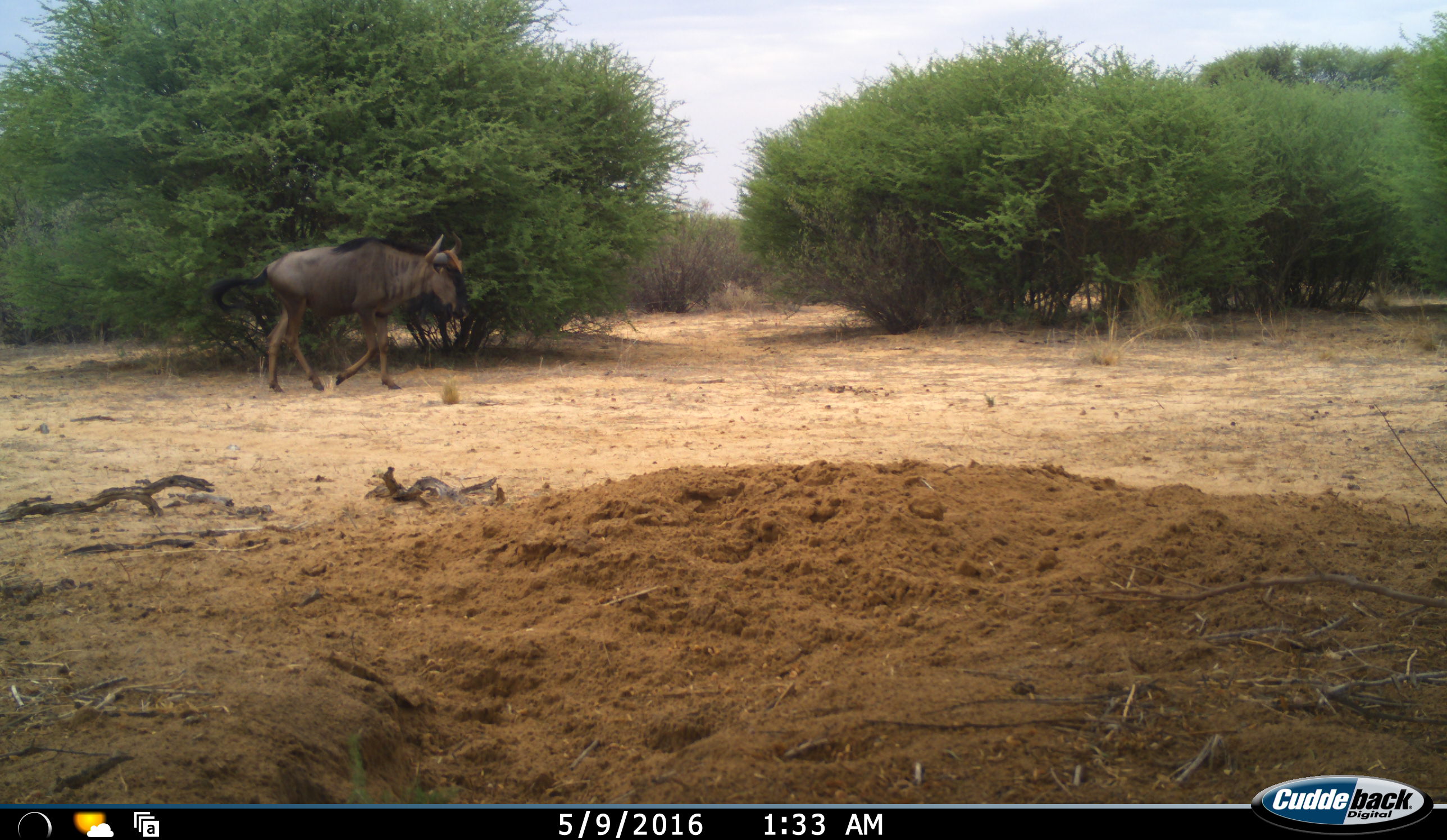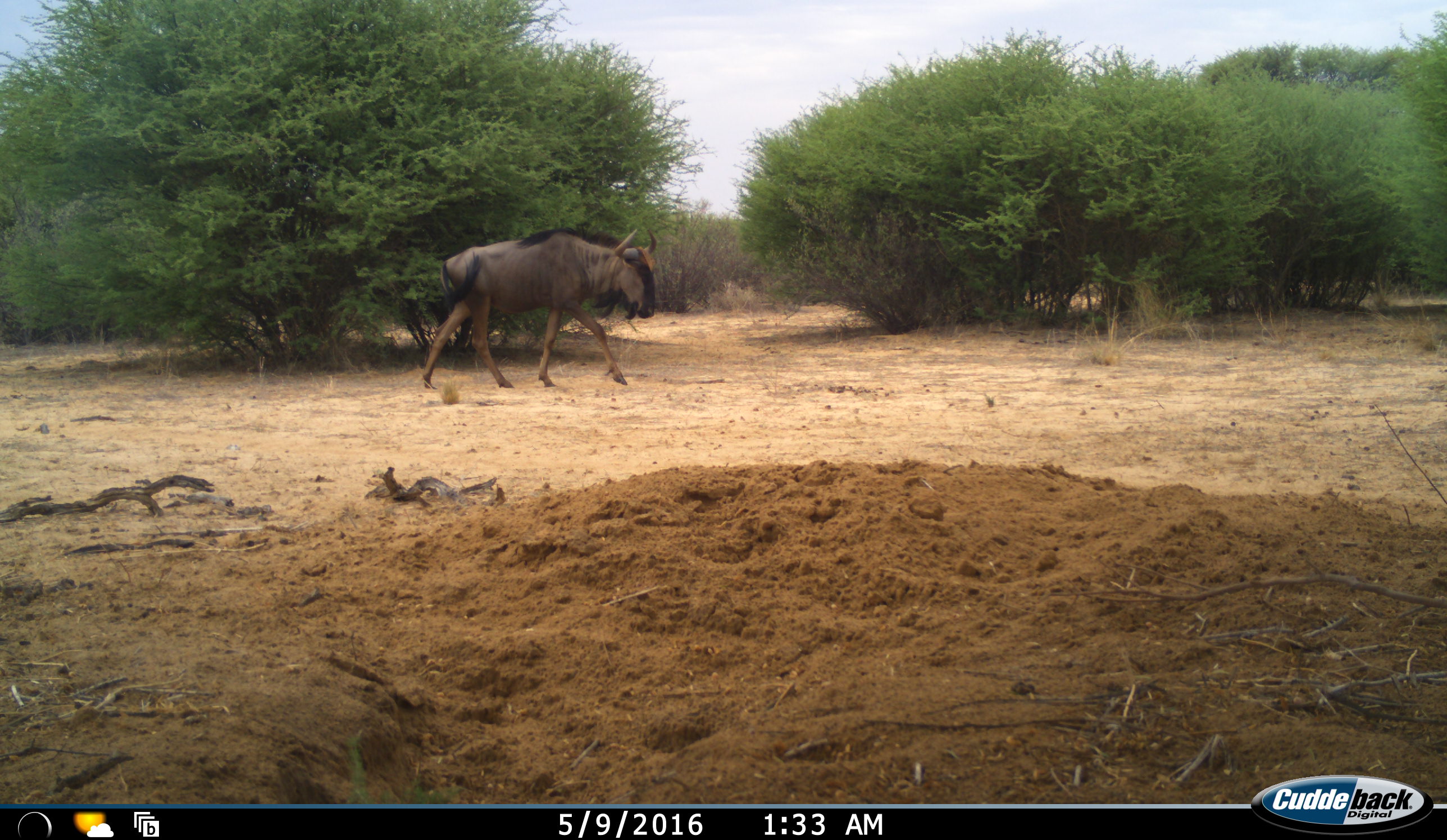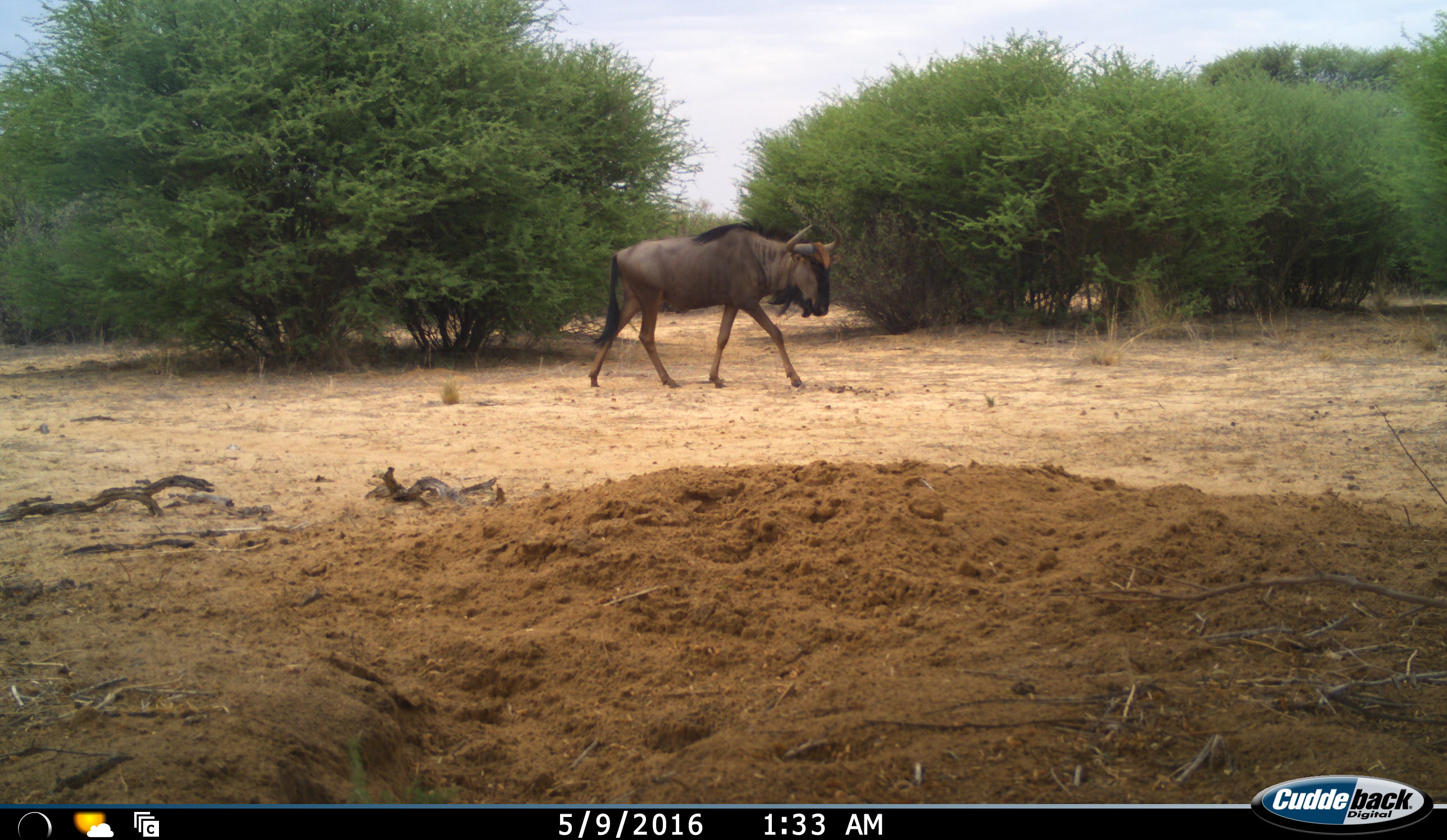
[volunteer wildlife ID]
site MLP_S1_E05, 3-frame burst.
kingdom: Animalia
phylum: Chordata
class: Mammalia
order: Artiodactyla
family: Bovidae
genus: Connochaetes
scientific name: Connochaetes taurinus taurinus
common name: blue wildebeest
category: wildebeestblue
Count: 1.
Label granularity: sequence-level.